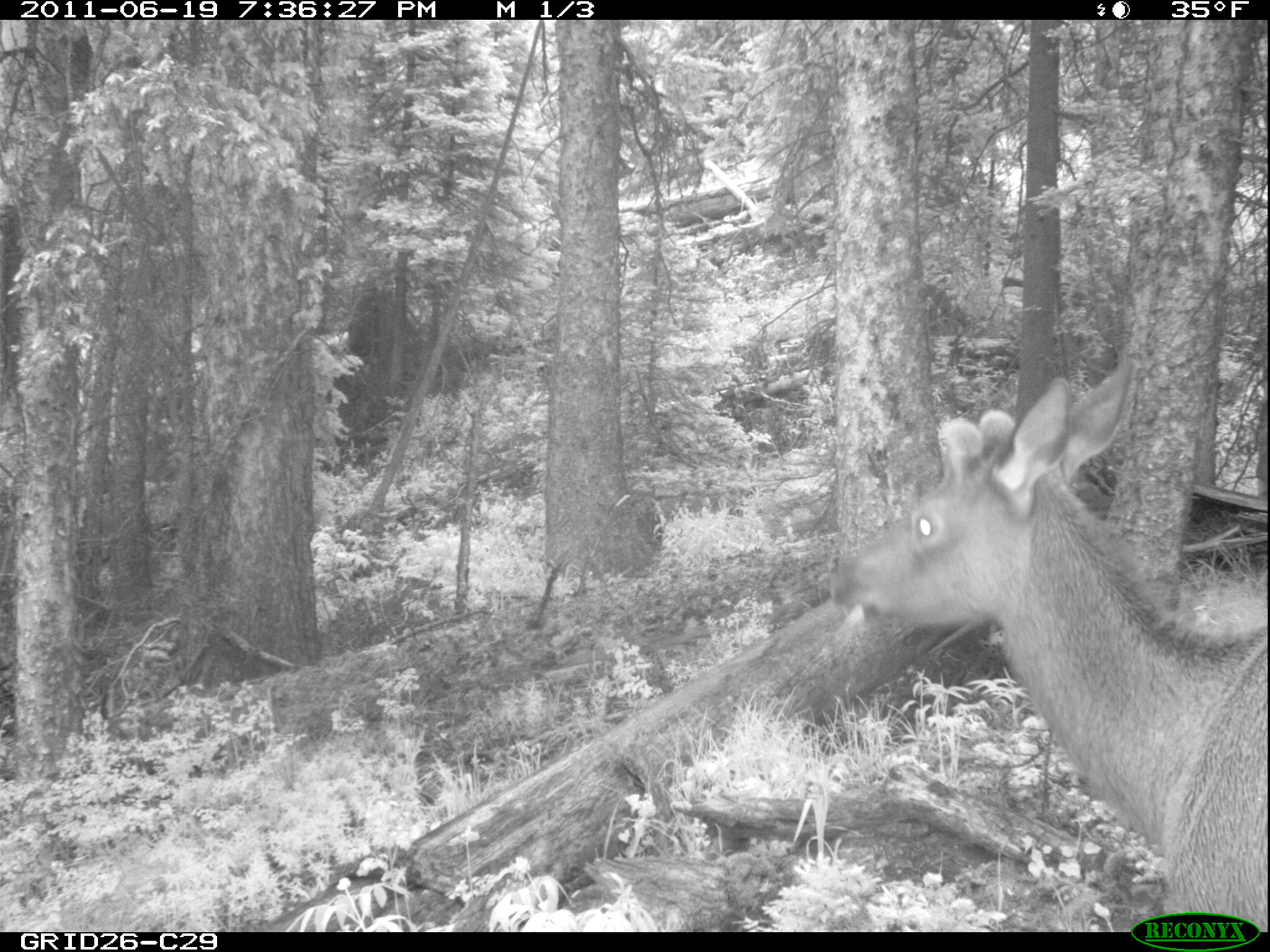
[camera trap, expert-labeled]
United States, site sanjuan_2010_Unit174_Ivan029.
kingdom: Animalia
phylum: Chordata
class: Mammalia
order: Artiodactyla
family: Cervidae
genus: Cervus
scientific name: Cervus elaphus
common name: red deer